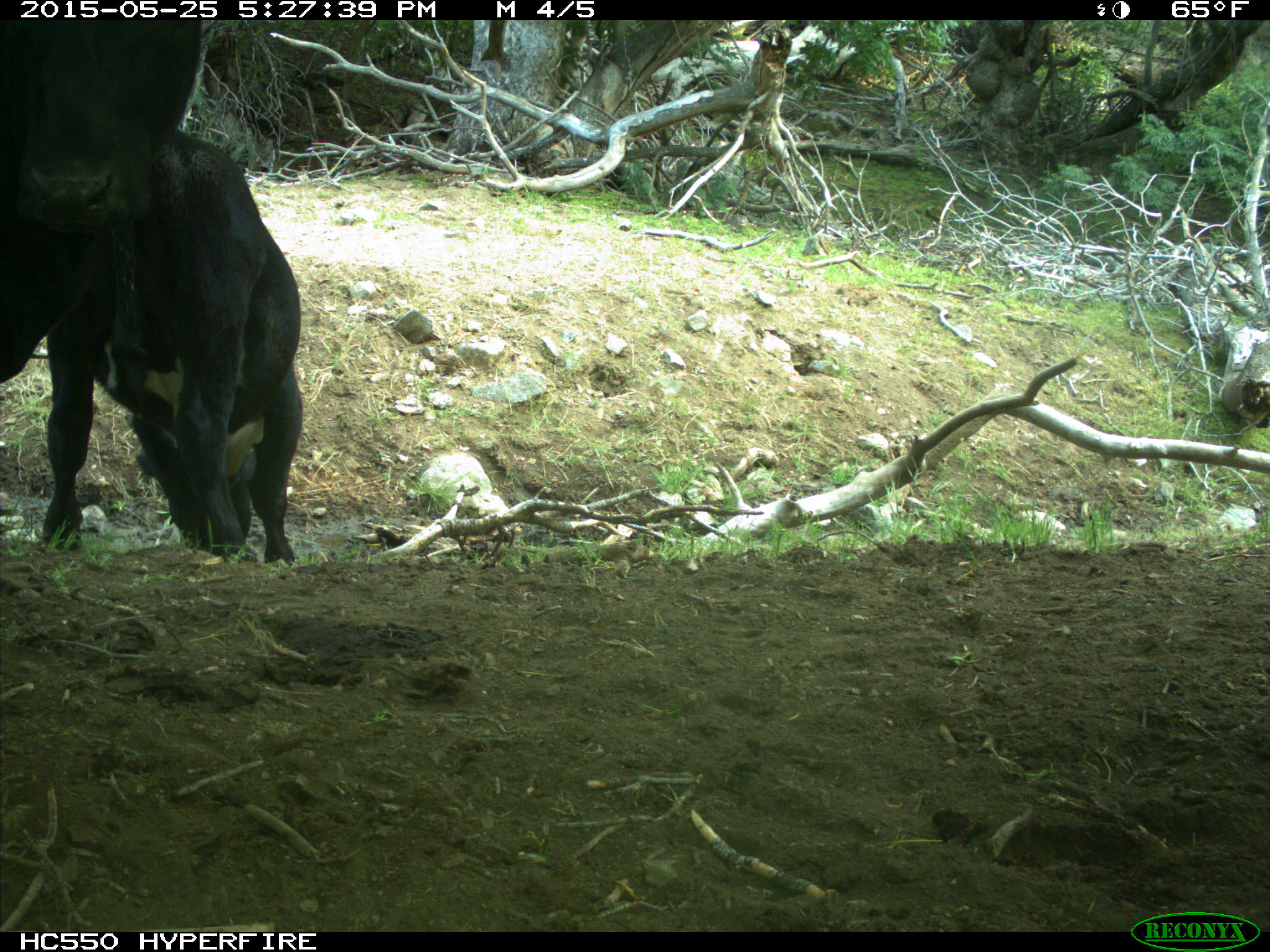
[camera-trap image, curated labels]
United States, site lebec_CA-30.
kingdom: Animalia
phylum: Chordata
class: Mammalia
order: Artiodactyla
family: Bovidae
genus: Bos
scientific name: Bos taurus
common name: domestic cow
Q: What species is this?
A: Bos taurus (domestic cow).